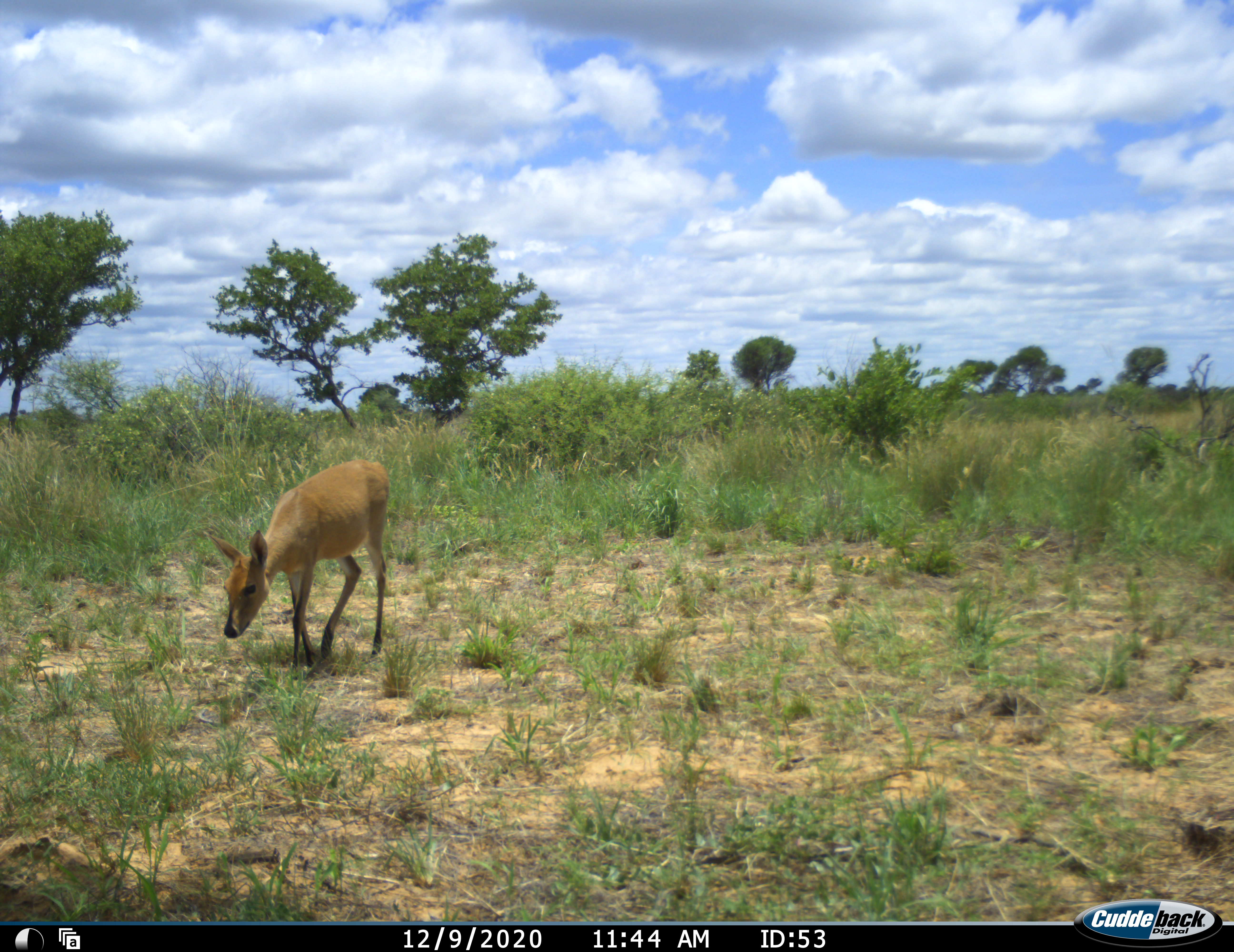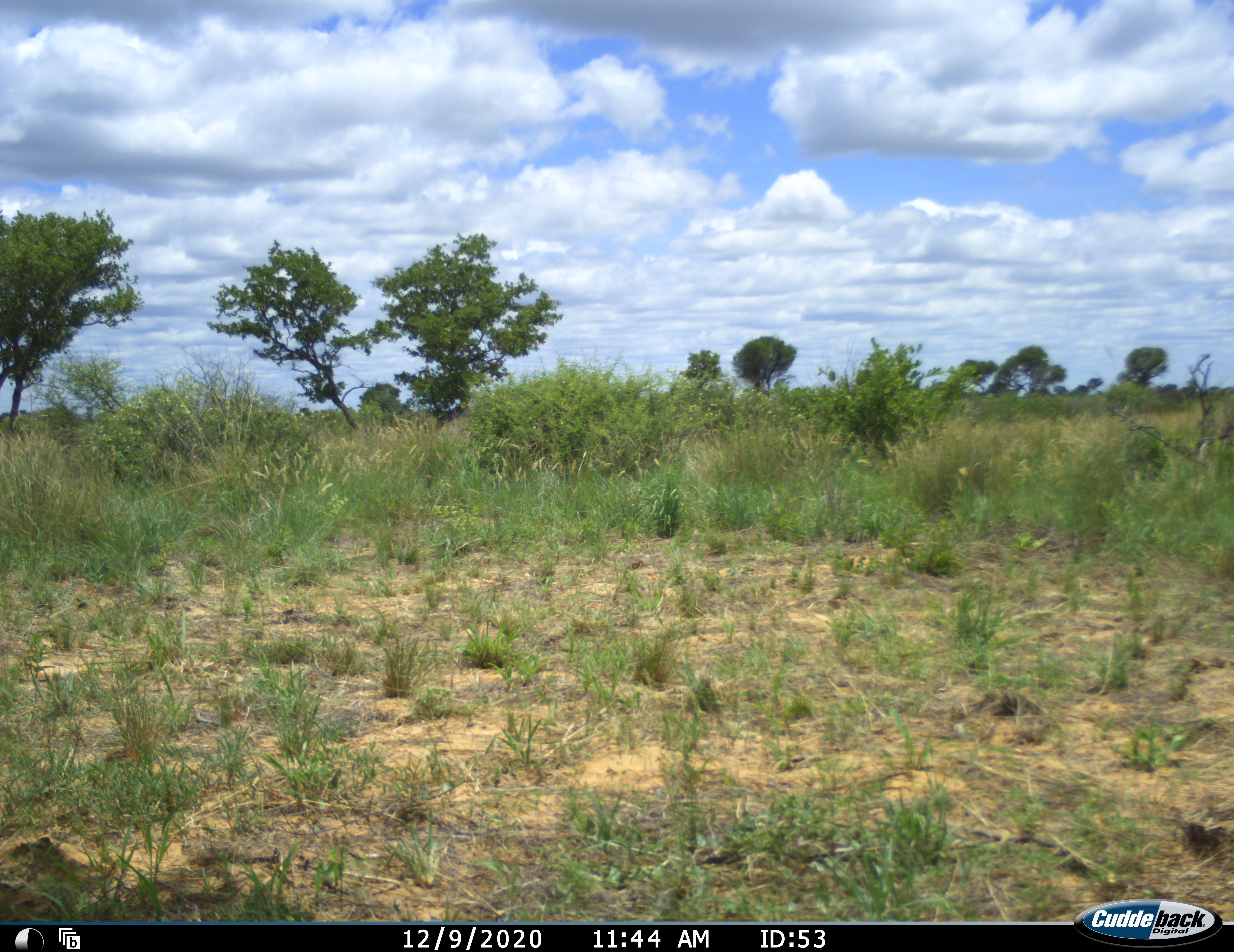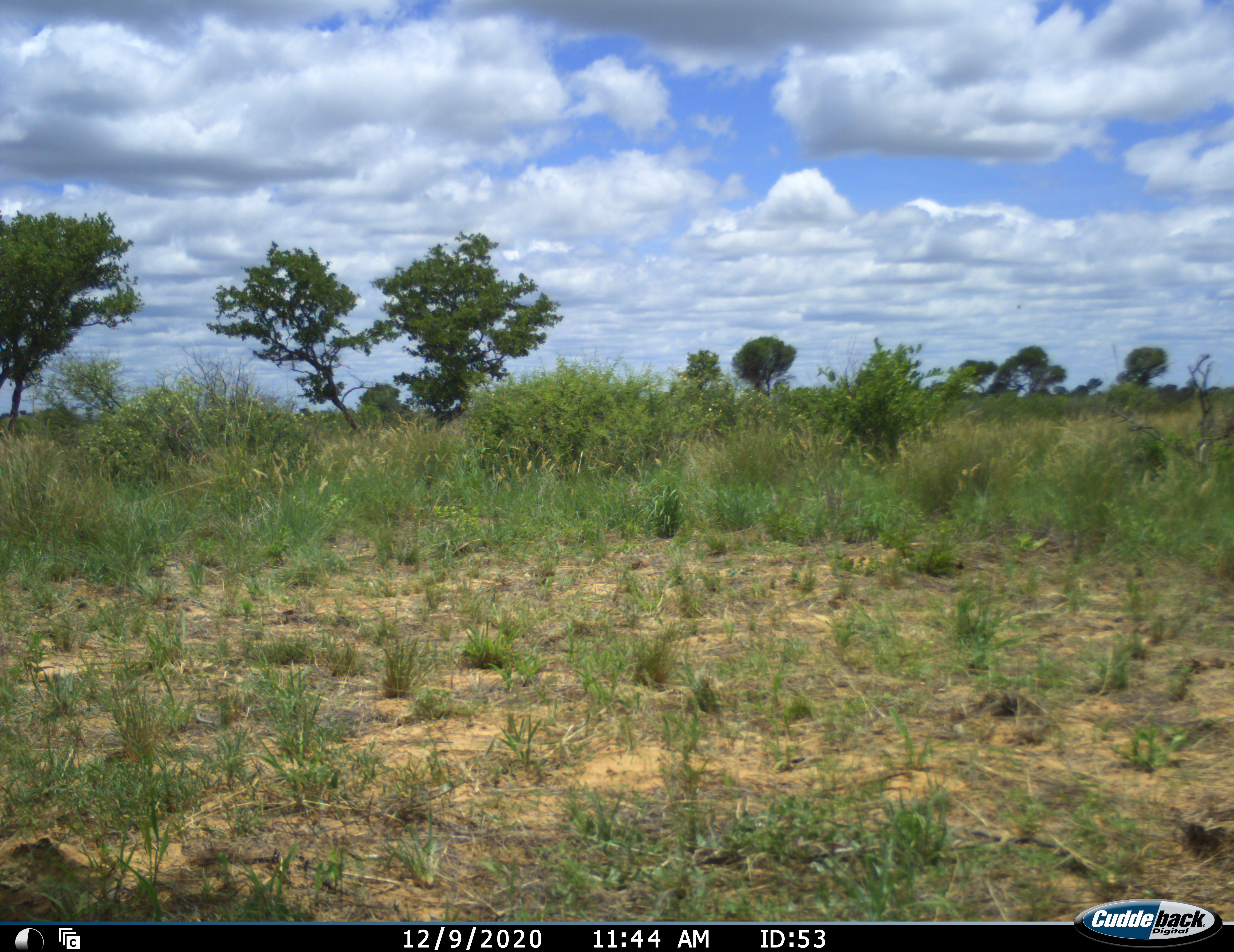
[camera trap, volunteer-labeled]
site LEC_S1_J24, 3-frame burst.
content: unidentified animal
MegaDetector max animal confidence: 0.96